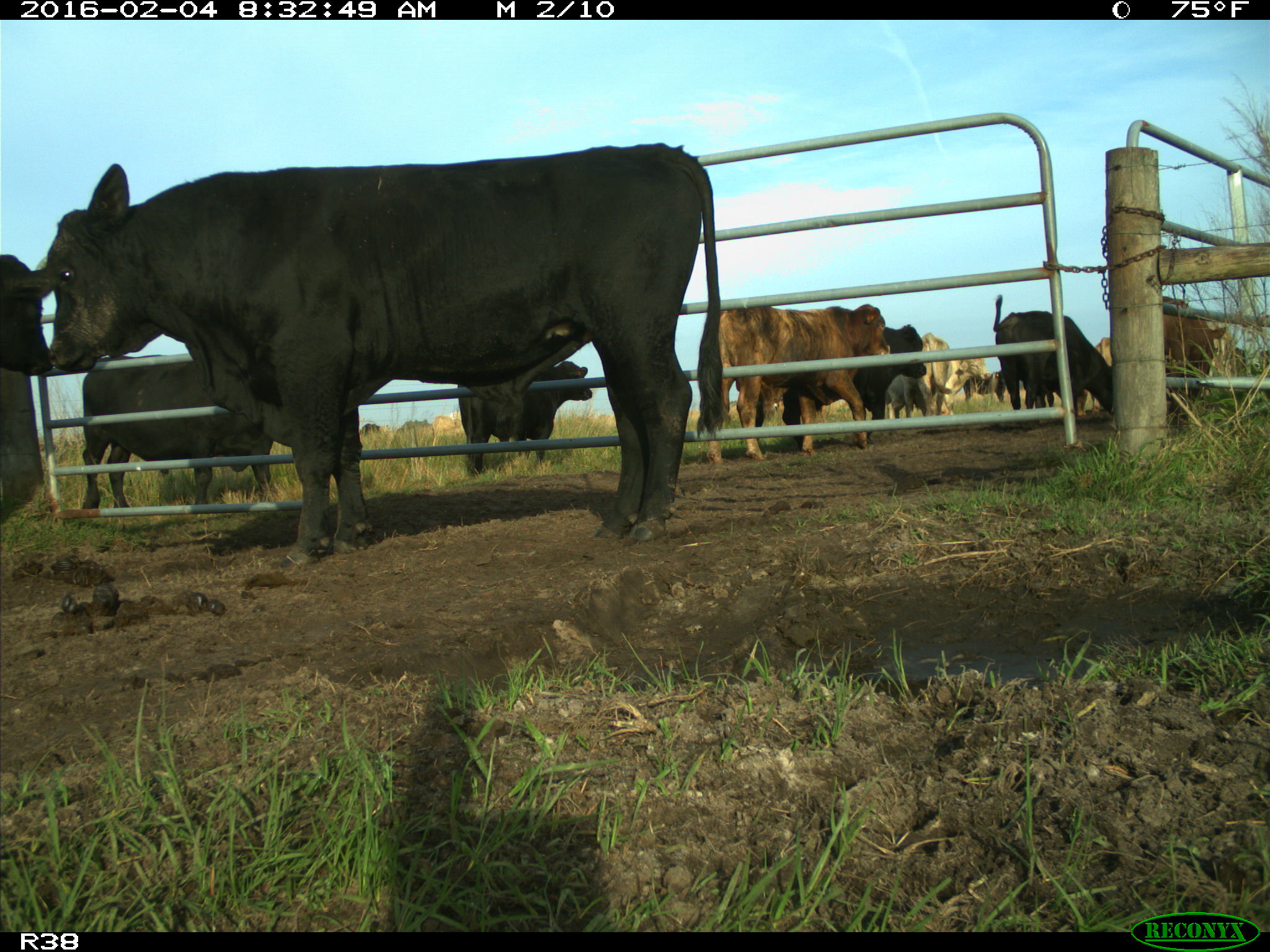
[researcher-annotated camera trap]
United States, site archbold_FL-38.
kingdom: Animalia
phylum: Chordata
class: Mammalia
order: Artiodactyla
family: Bovidae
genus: Bos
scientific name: Bos taurus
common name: domestic cow